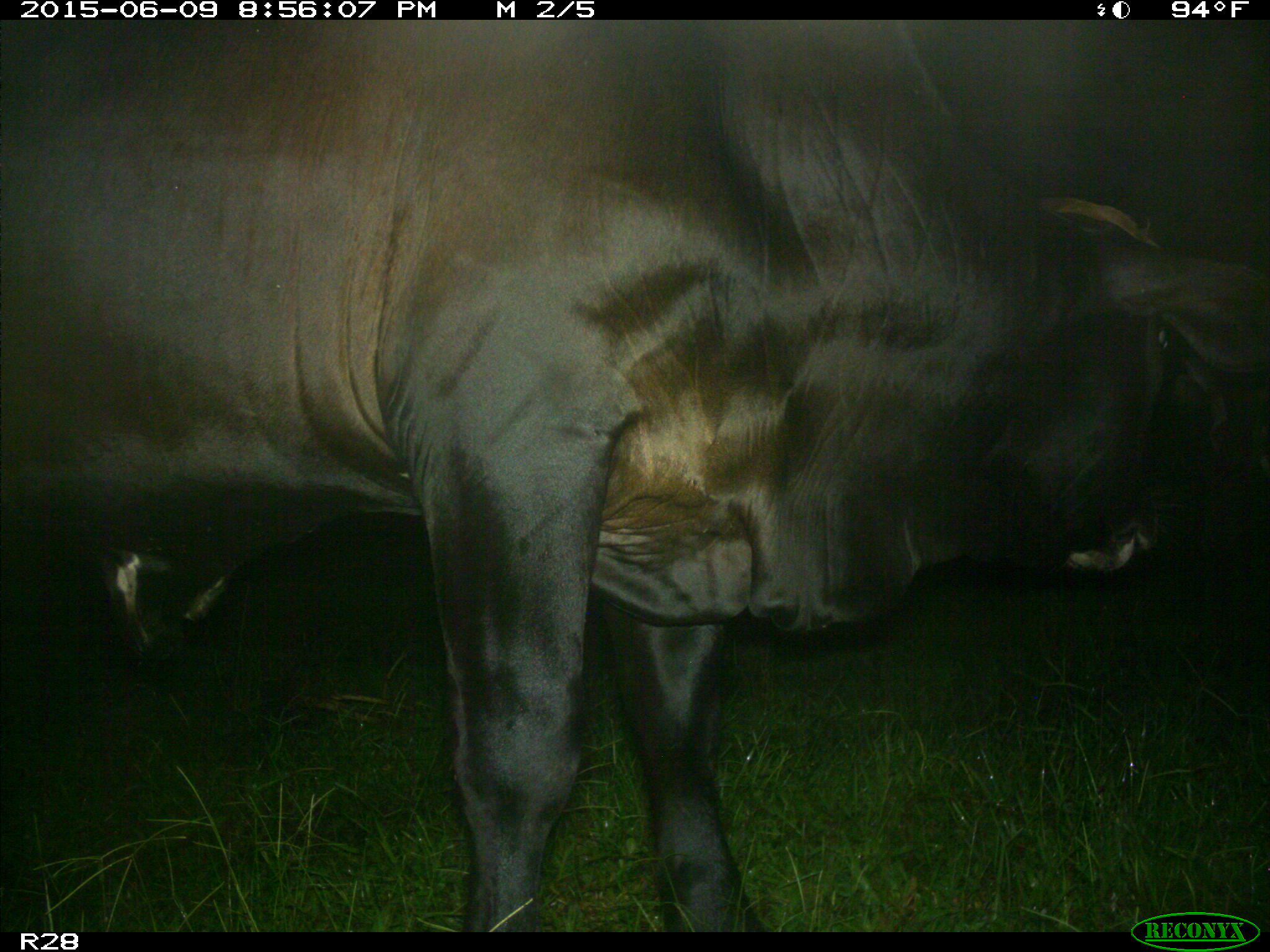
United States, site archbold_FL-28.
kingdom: Animalia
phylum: Chordata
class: Mammalia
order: Artiodactyla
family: Bovidae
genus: Bos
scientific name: Bos taurus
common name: domestic cow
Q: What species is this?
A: Bos taurus (domestic cow).